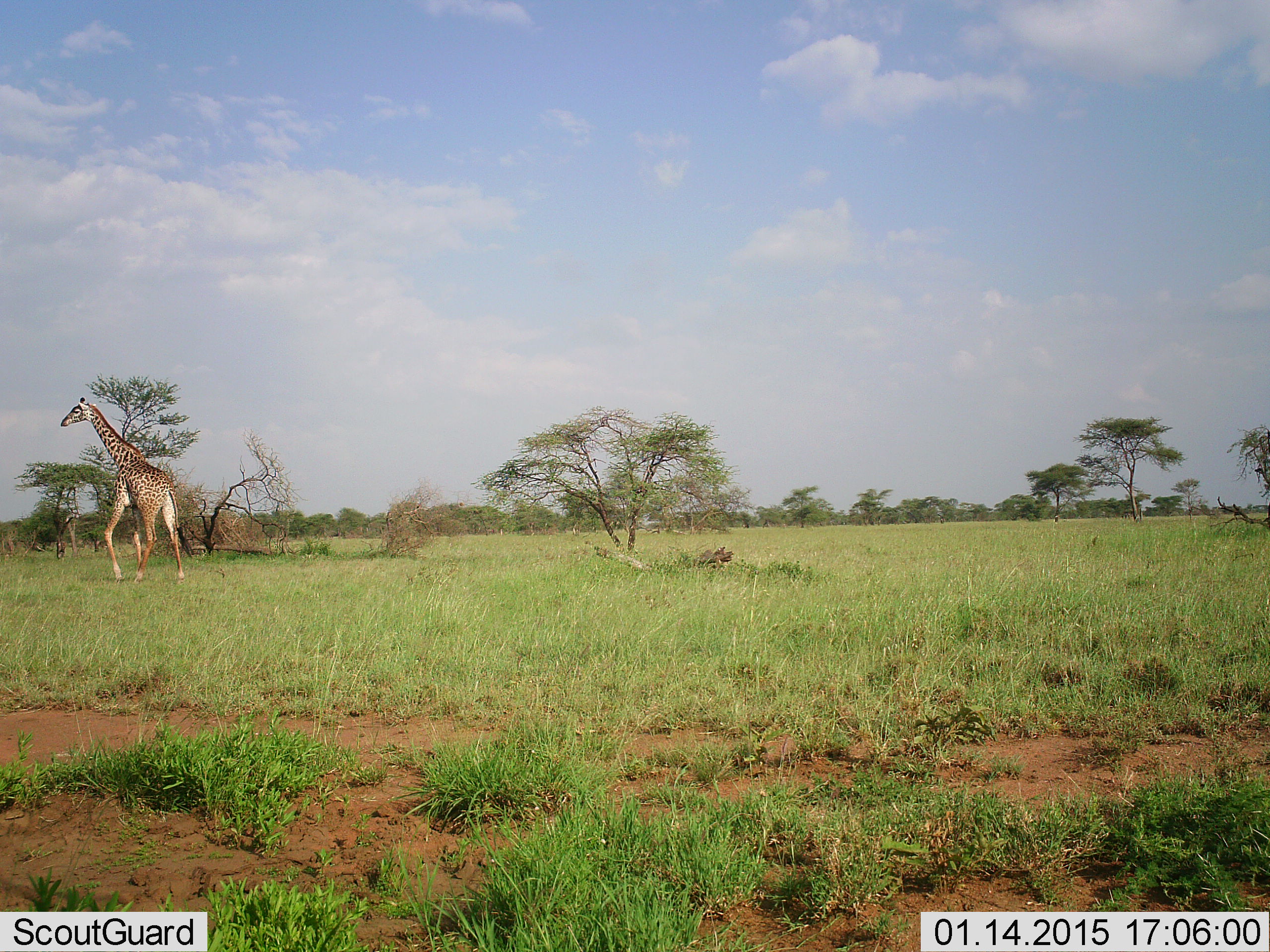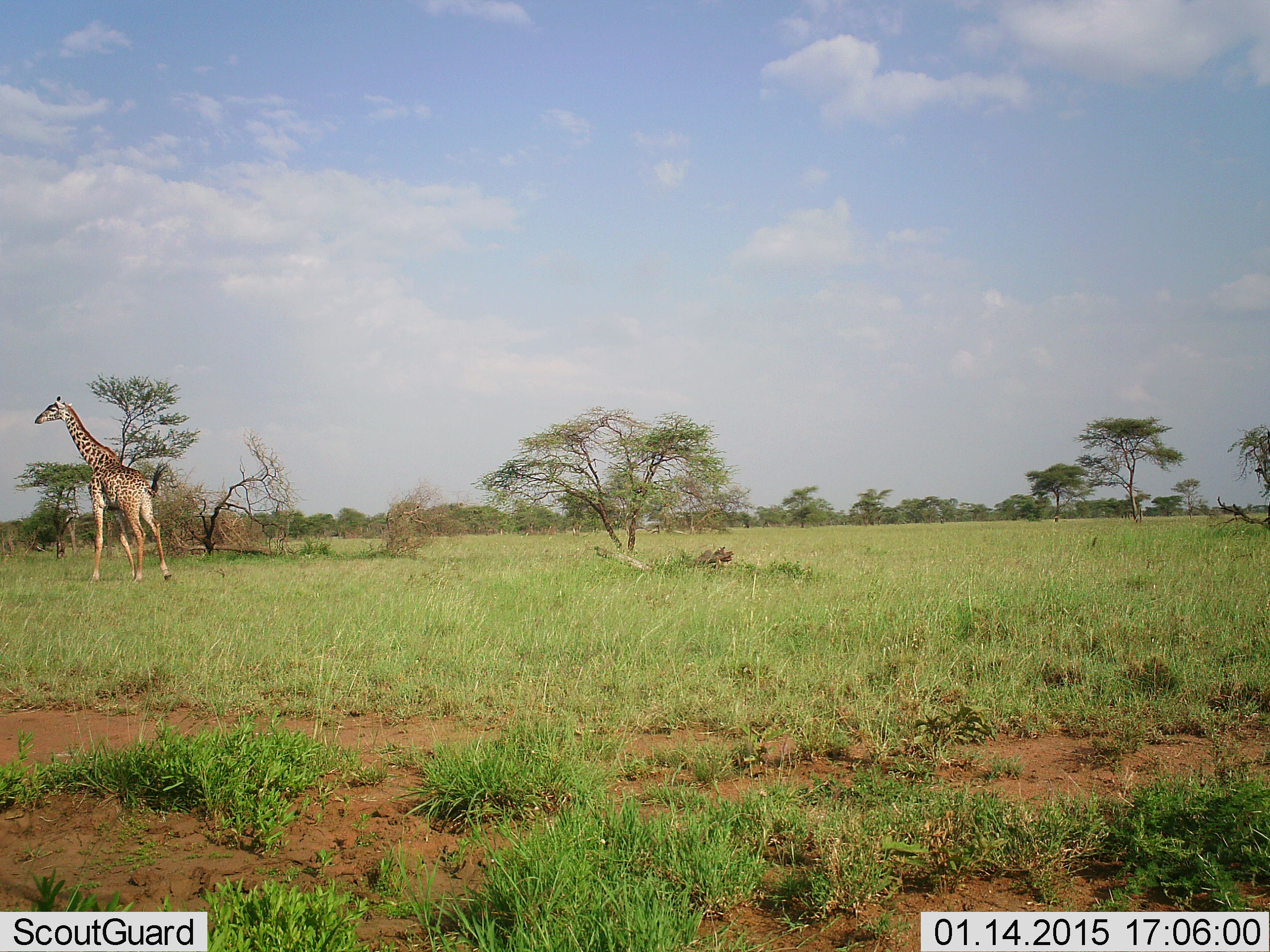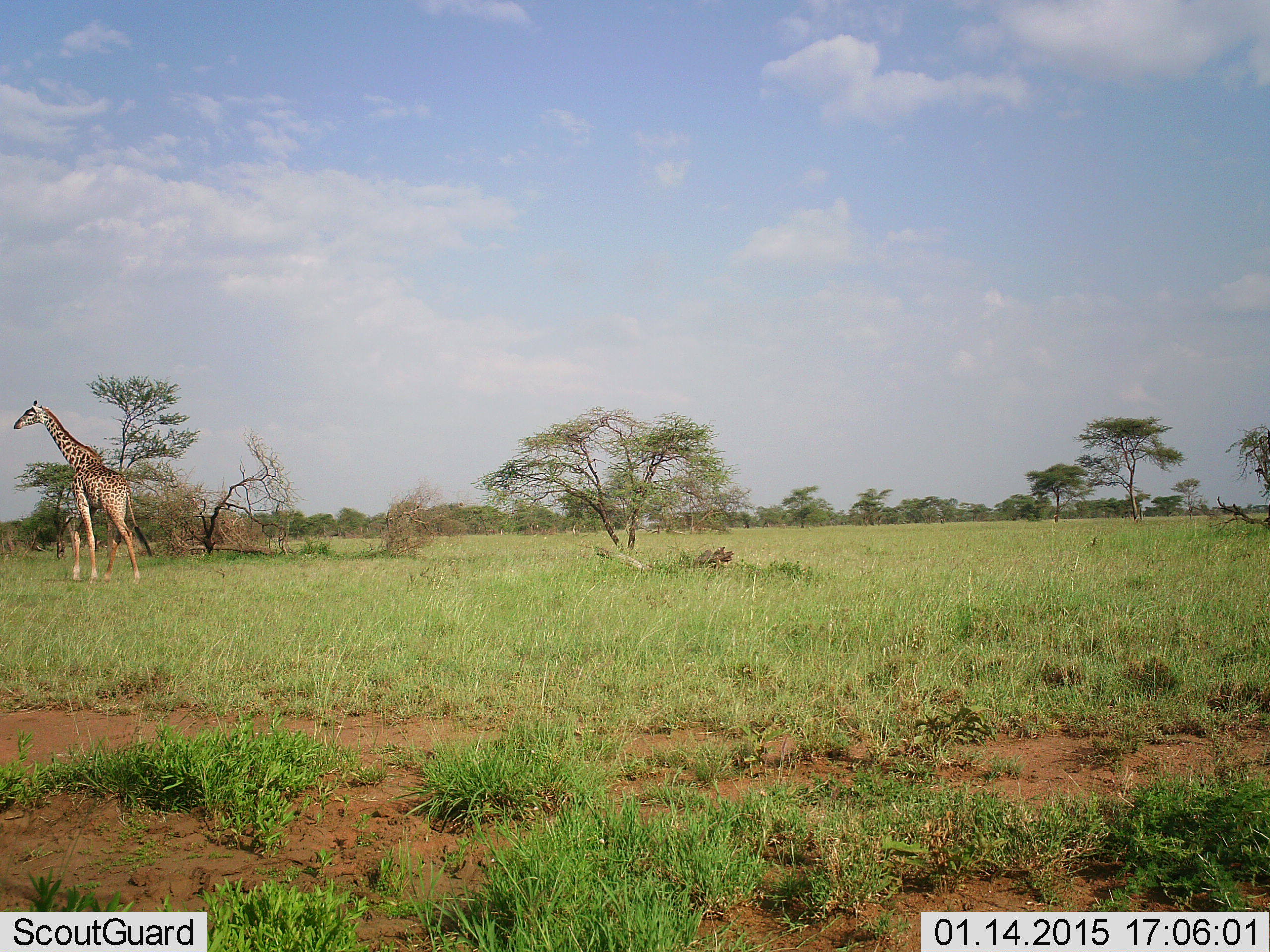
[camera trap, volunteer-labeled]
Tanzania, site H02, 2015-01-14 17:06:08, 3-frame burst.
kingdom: Animalia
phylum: Chordata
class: Mammalia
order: Artiodactyla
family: Giraffidae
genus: Giraffa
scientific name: Giraffa camelopardalis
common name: giraffe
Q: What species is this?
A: Giraffe (Giraffa camelopardalis).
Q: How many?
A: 1.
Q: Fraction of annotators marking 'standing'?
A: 10%.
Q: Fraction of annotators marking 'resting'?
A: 0%.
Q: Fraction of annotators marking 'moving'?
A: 90%.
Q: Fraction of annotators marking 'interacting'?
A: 0%.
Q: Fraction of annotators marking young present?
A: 0%.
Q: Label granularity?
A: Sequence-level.